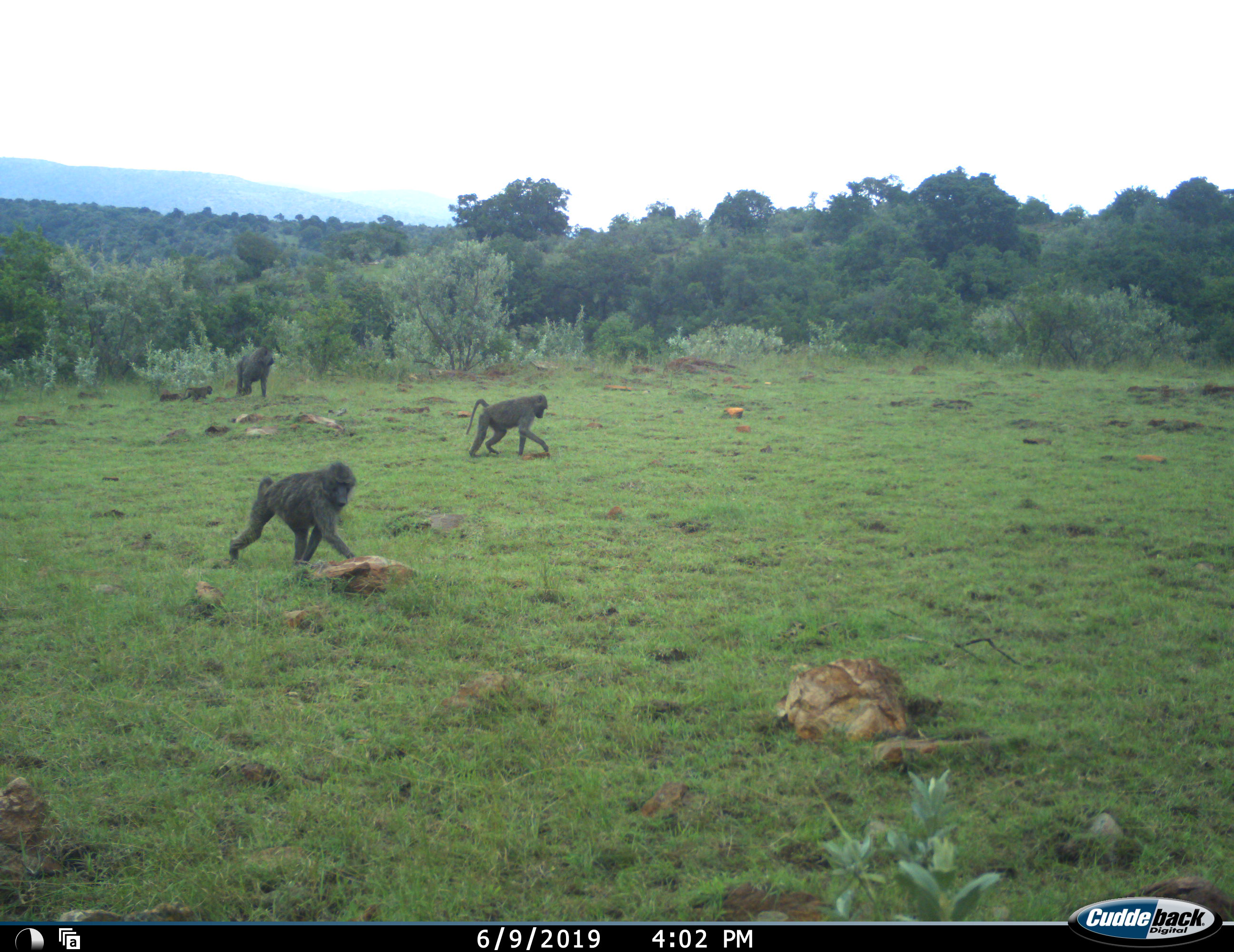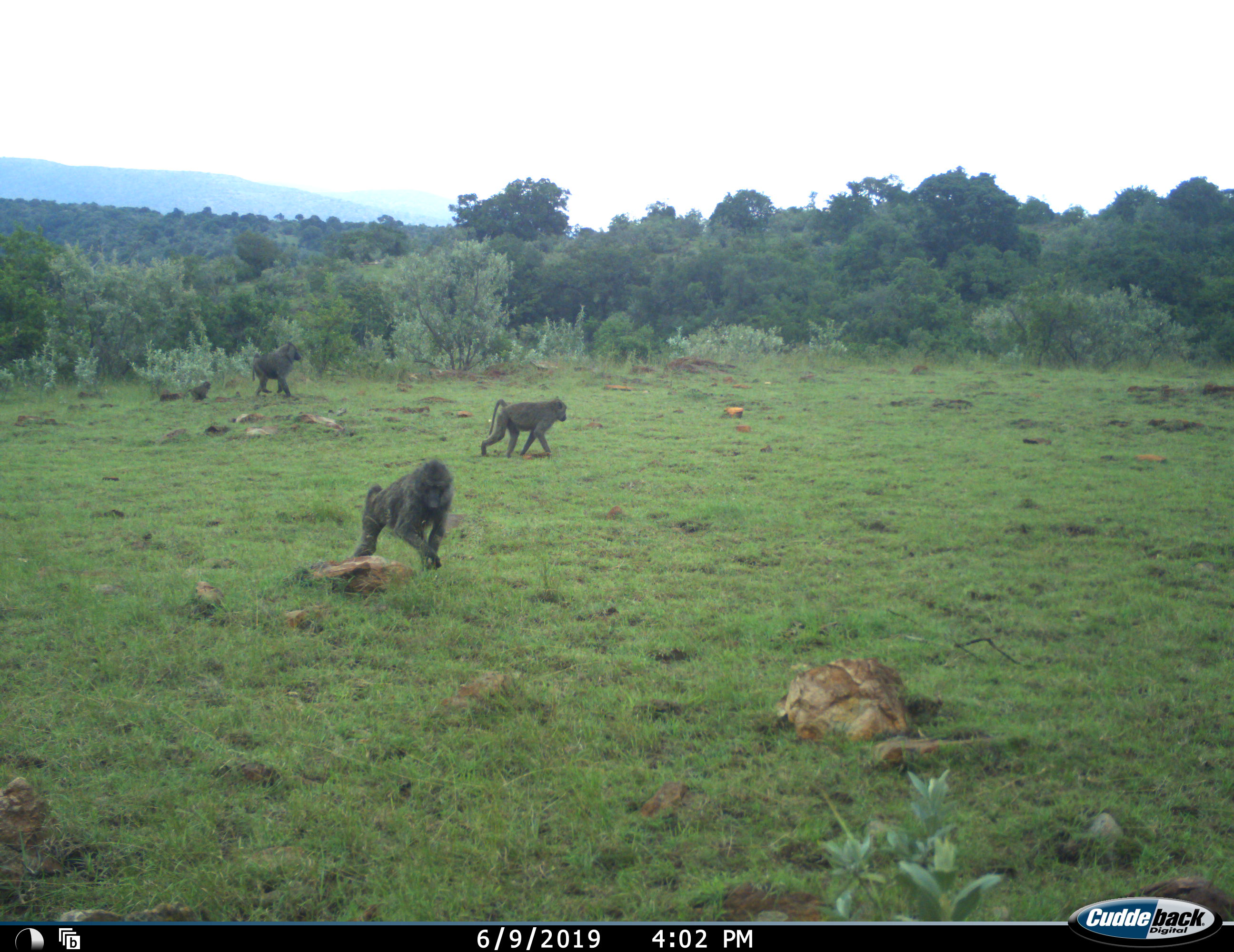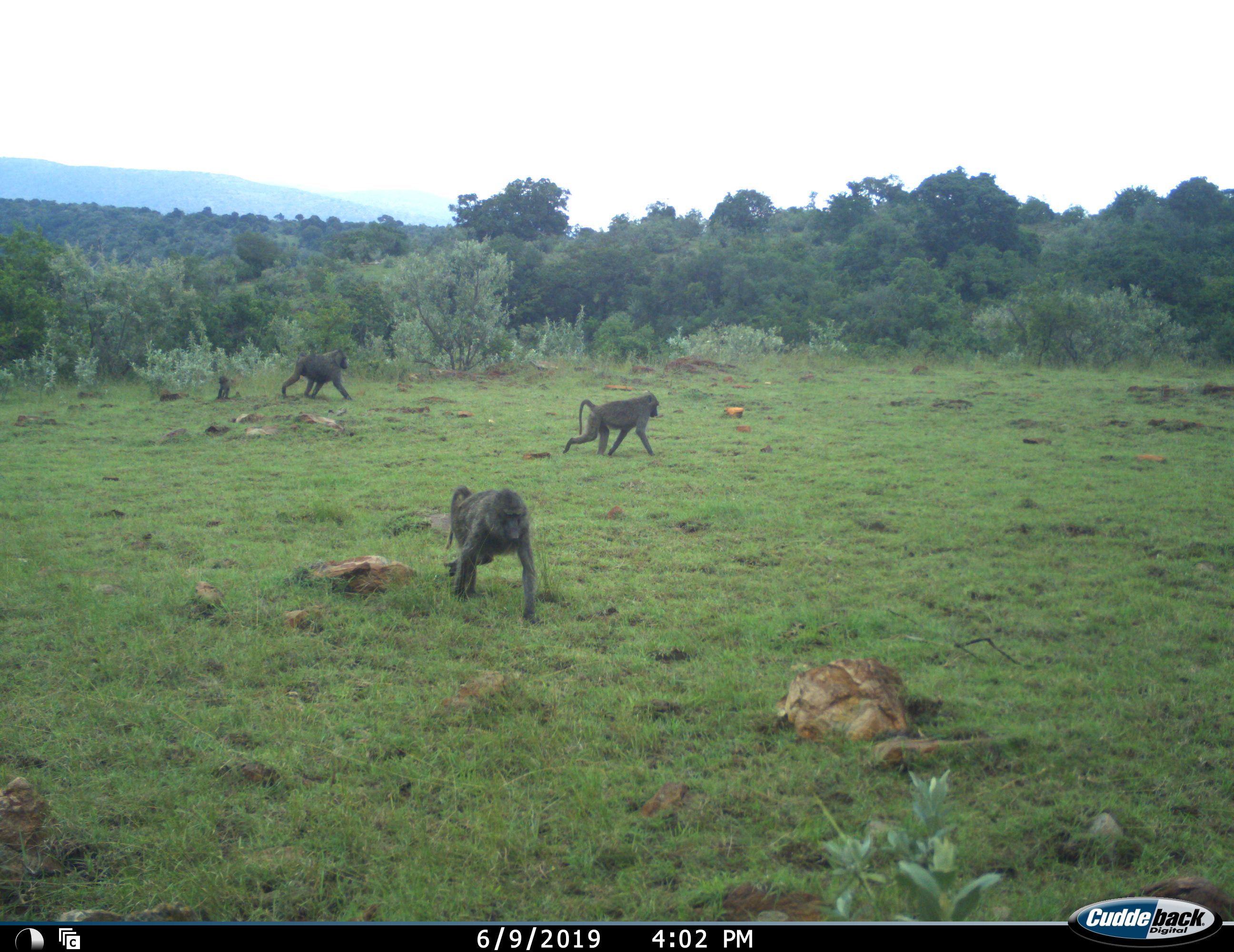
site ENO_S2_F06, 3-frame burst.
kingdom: Animalia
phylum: Chordata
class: Mammalia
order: Primates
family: Cercopithecidae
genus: Papio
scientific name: Papio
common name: baboon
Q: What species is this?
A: Baboon (Papio).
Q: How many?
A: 4.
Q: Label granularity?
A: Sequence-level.